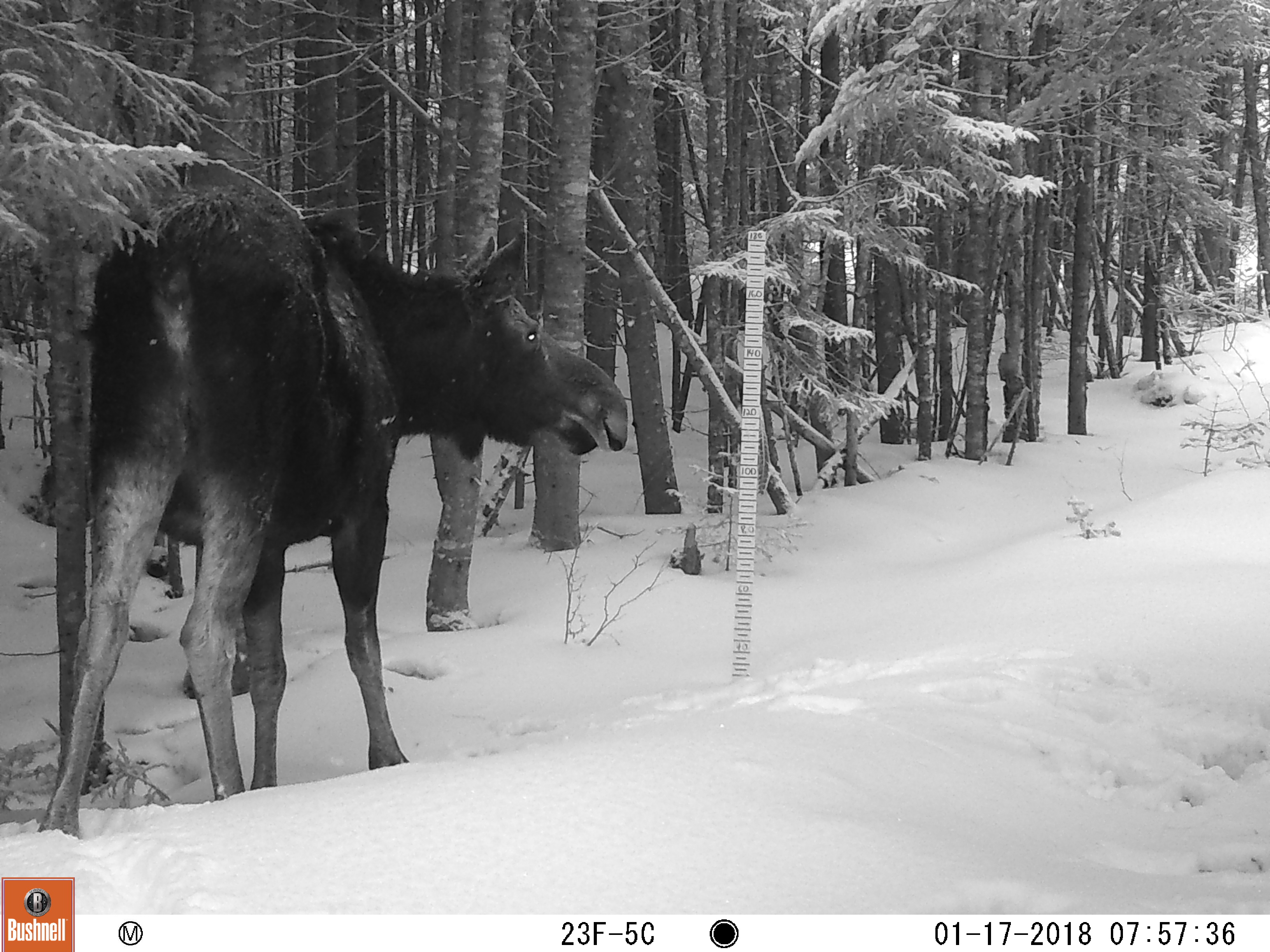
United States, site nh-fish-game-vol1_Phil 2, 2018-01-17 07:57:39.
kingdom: Animalia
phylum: Chordata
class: Mammalia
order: Artiodactyla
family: Cervidae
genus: Alces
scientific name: Alces alces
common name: moose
Moose (Alces alces).